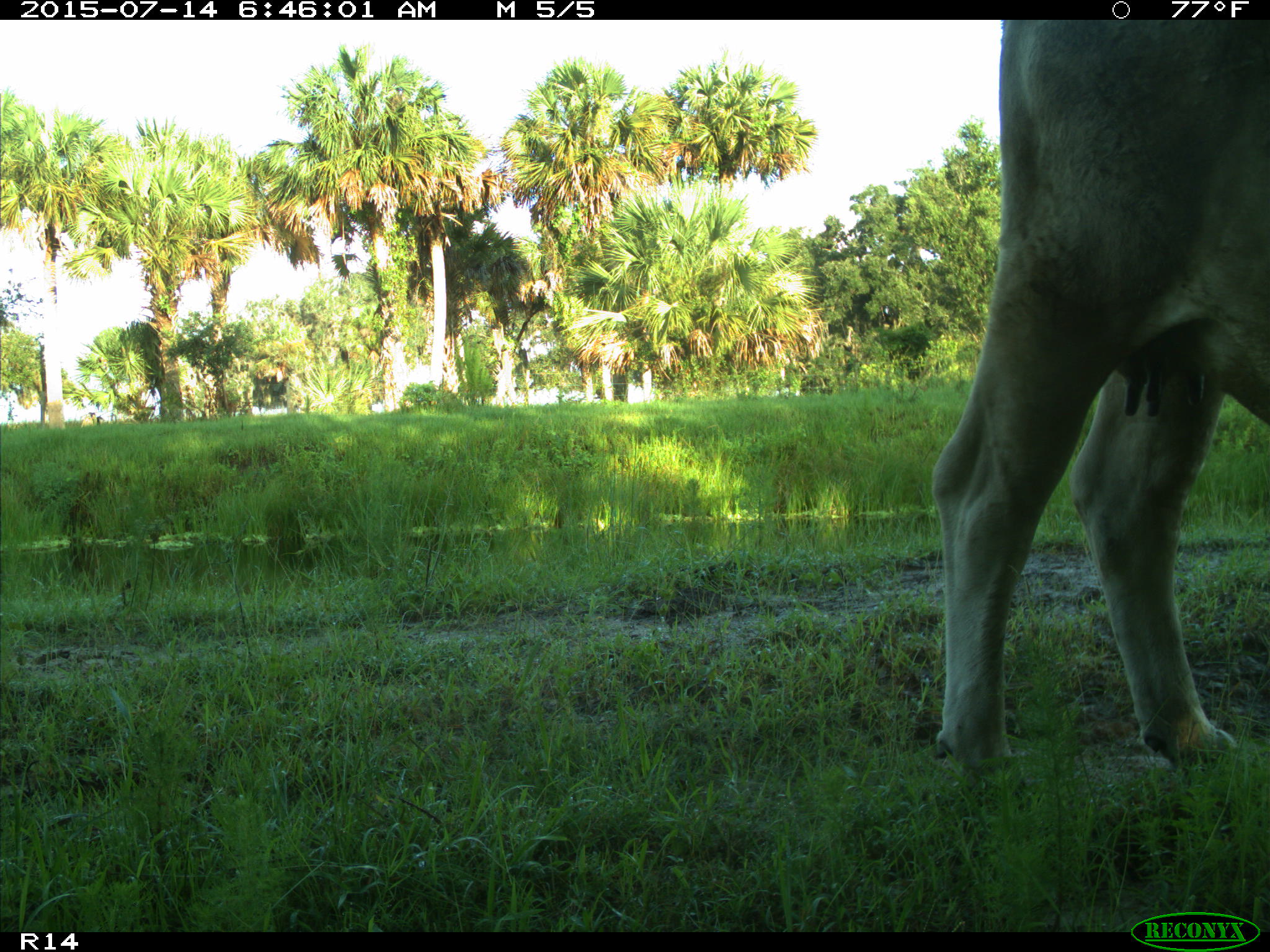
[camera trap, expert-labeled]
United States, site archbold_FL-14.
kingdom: Animalia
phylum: Chordata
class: Mammalia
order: Artiodactyla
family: Bovidae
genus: Bos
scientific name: Bos taurus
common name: domestic cow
Bos taurus (domestic cow).